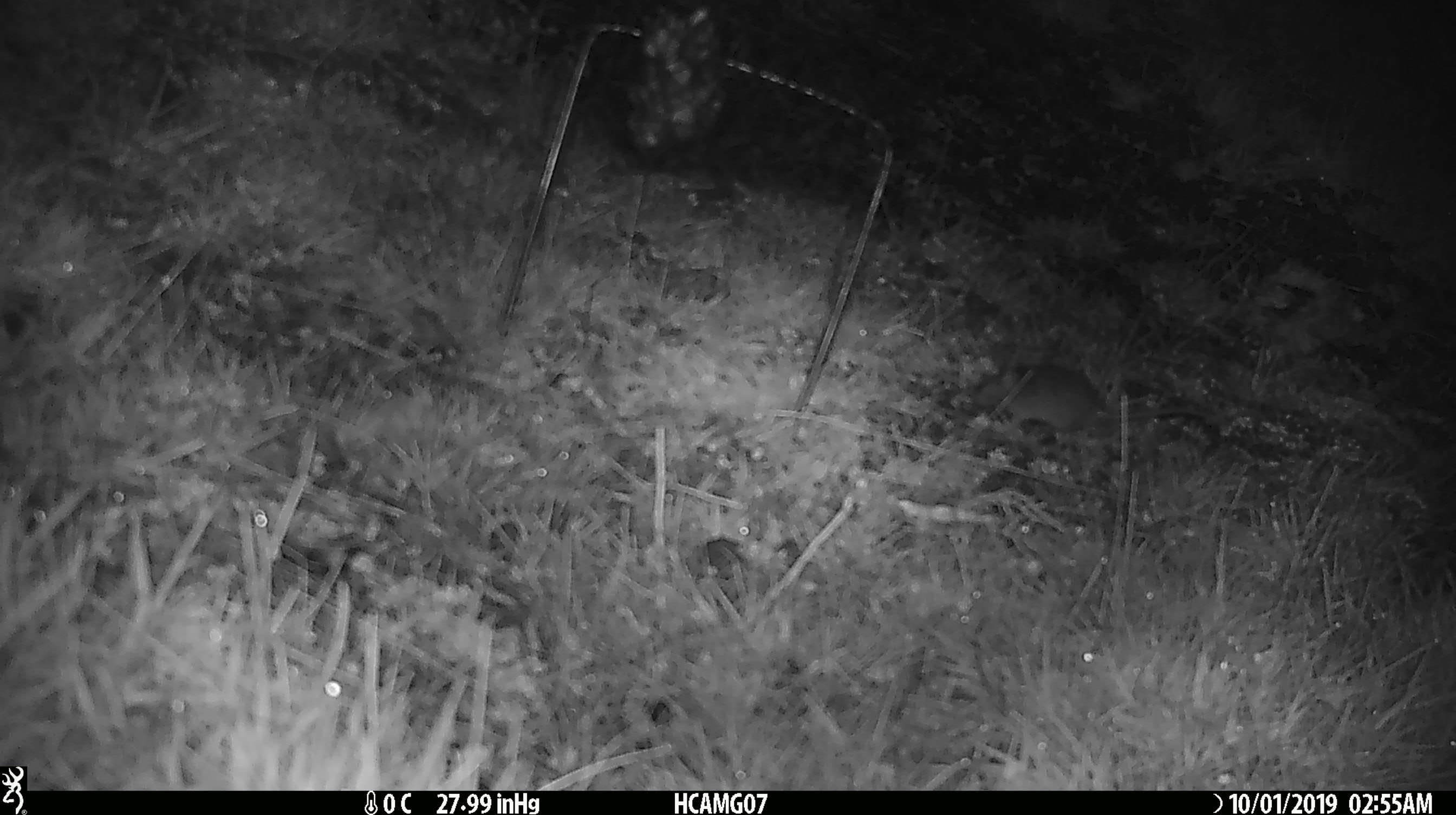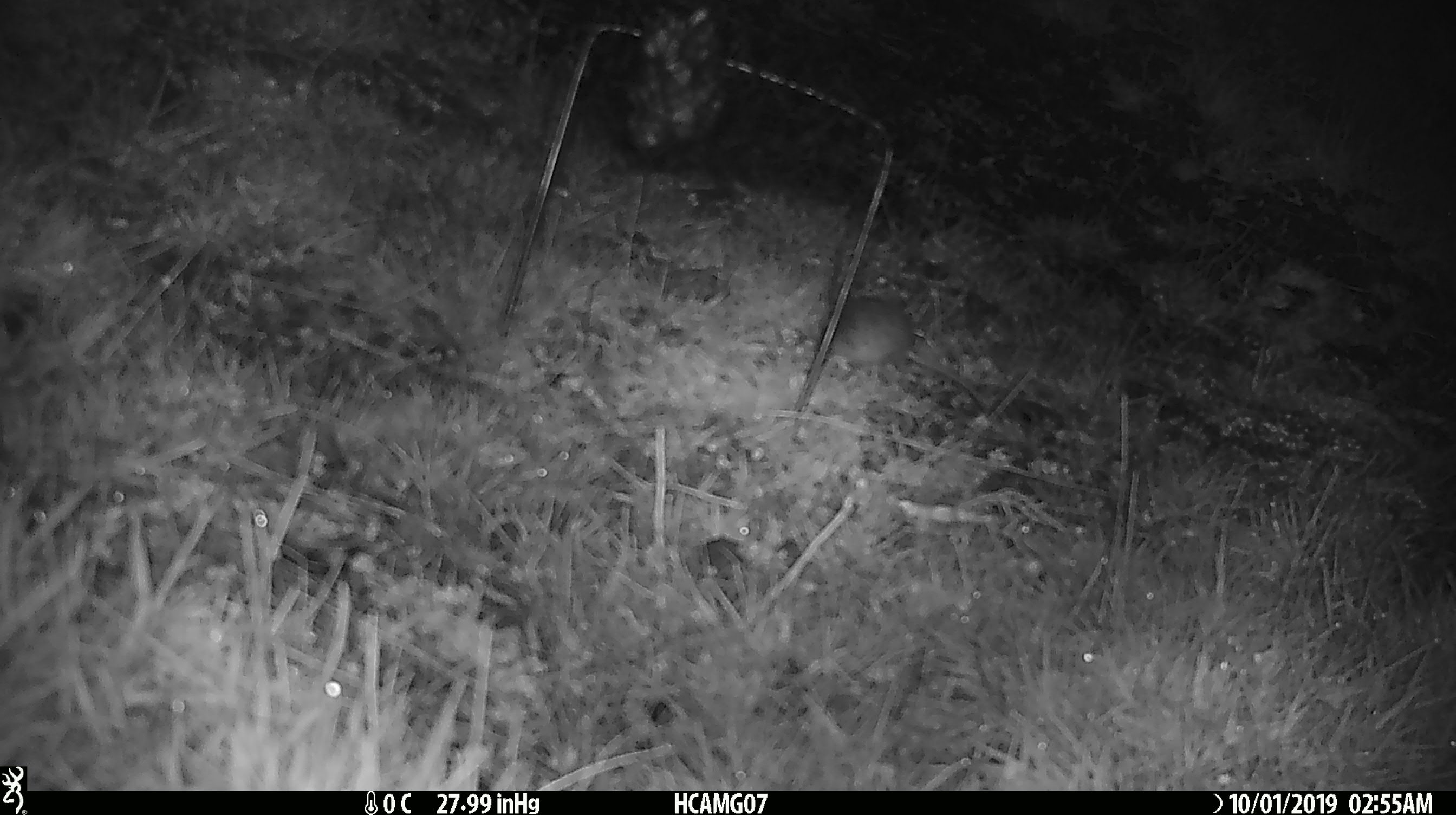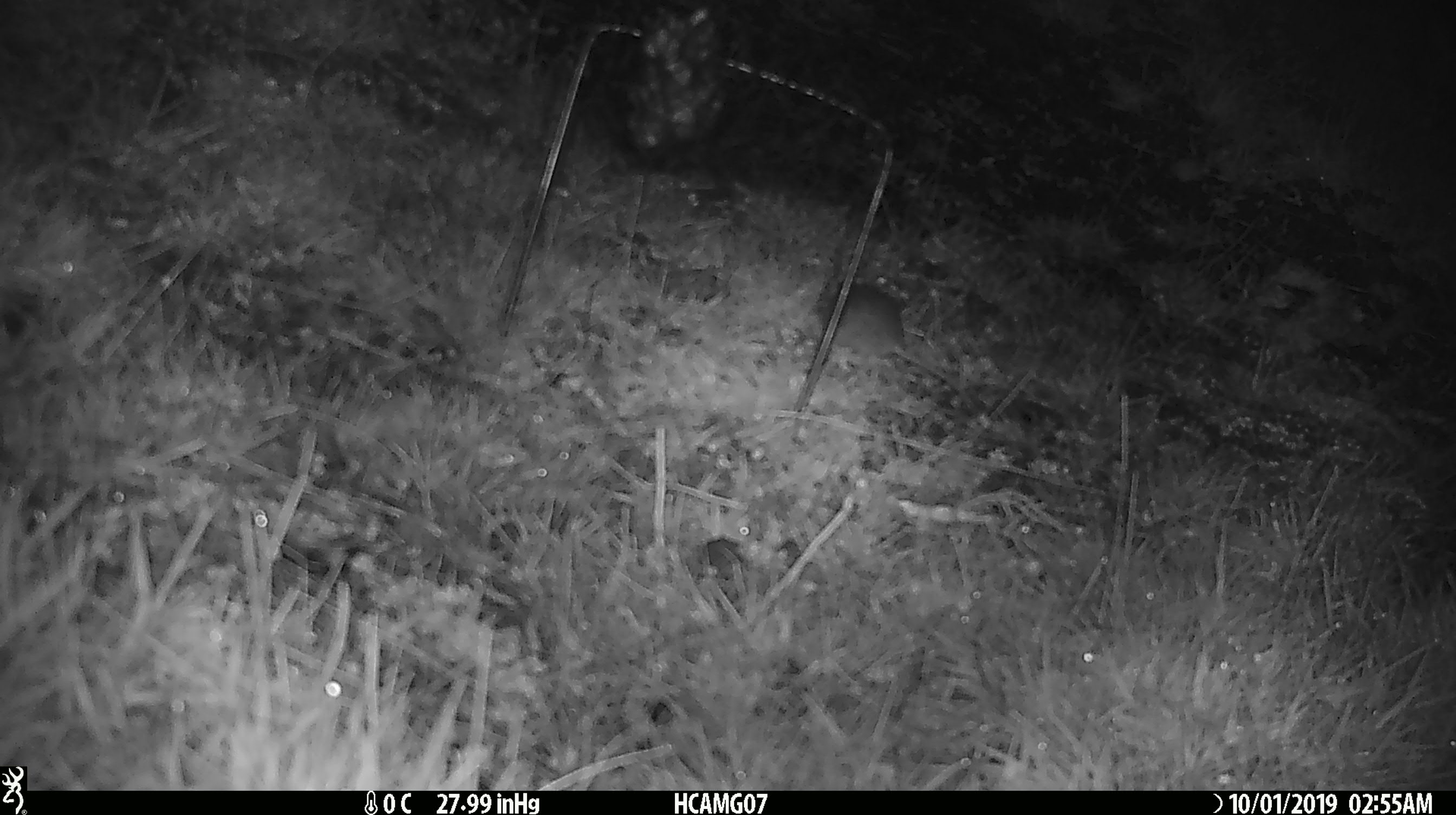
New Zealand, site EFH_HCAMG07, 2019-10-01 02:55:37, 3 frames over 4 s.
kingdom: Animalia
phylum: Chordata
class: Mammalia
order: Rodentia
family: Muridae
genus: Mus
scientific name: Mus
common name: mouse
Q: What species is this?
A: Mouse (Mus).